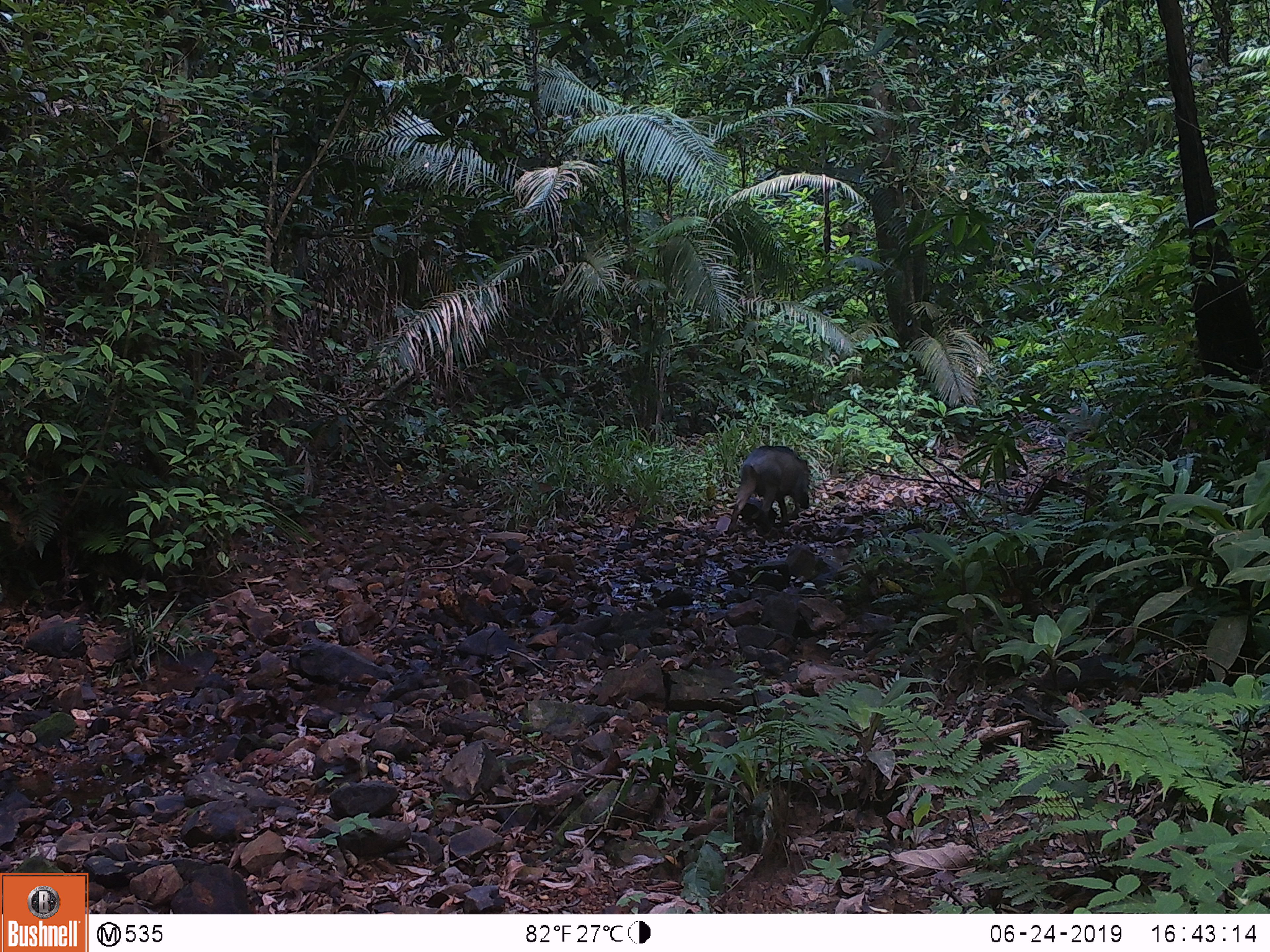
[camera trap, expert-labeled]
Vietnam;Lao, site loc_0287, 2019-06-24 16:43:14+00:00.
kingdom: Animalia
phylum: Chordata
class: Mammalia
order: Artiodactyla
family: Suidae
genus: Sus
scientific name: Sus scrofa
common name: eurasian wild pig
Eurasian wild pig (Sus scrofa). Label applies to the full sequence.